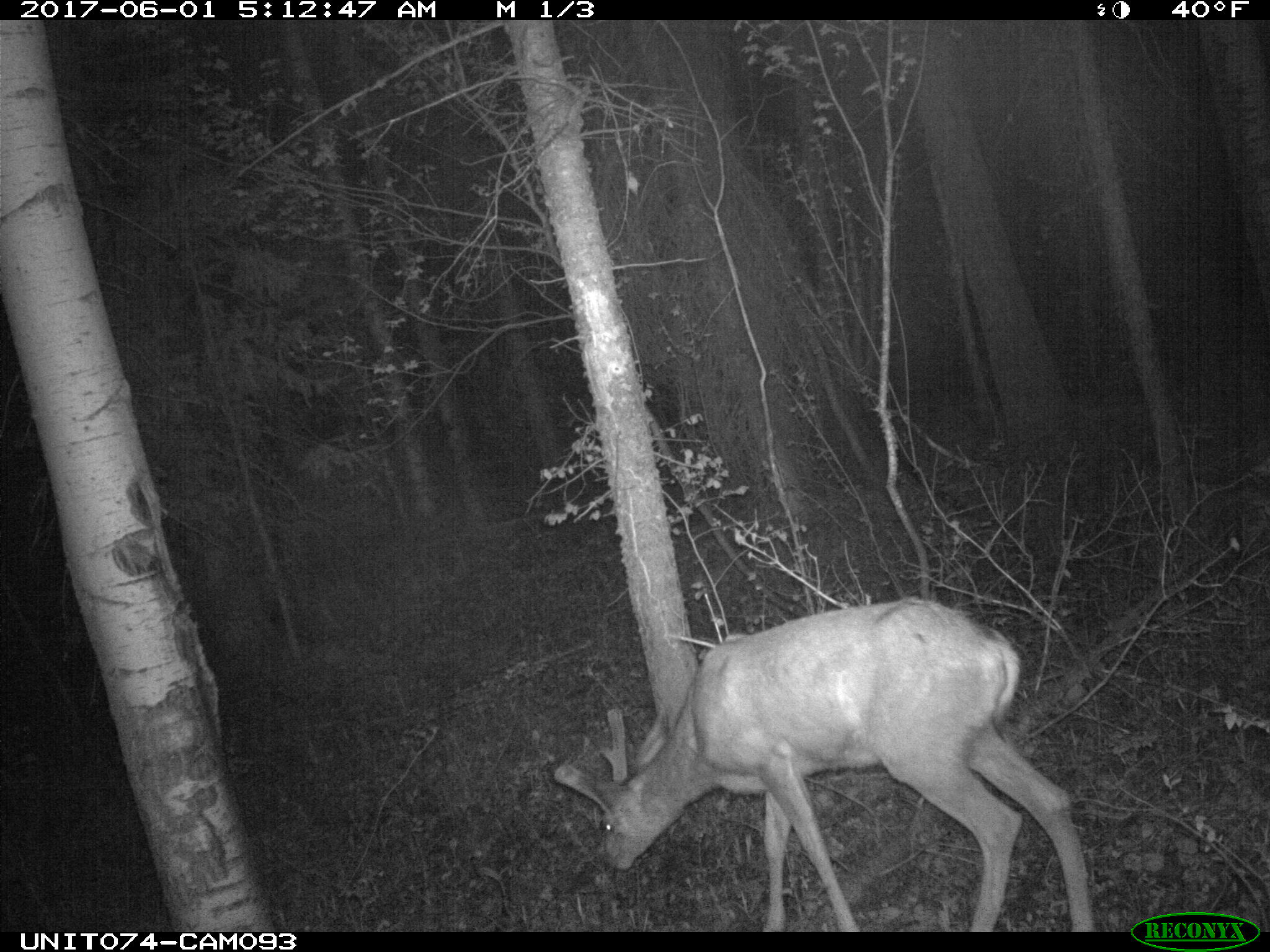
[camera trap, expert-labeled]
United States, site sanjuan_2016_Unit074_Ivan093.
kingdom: Animalia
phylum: Chordata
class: Mammalia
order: Artiodactyla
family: Cervidae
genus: Odocoileus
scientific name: Odocoileus hemionus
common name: mule deer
Odocoileus hemionus (mule deer).